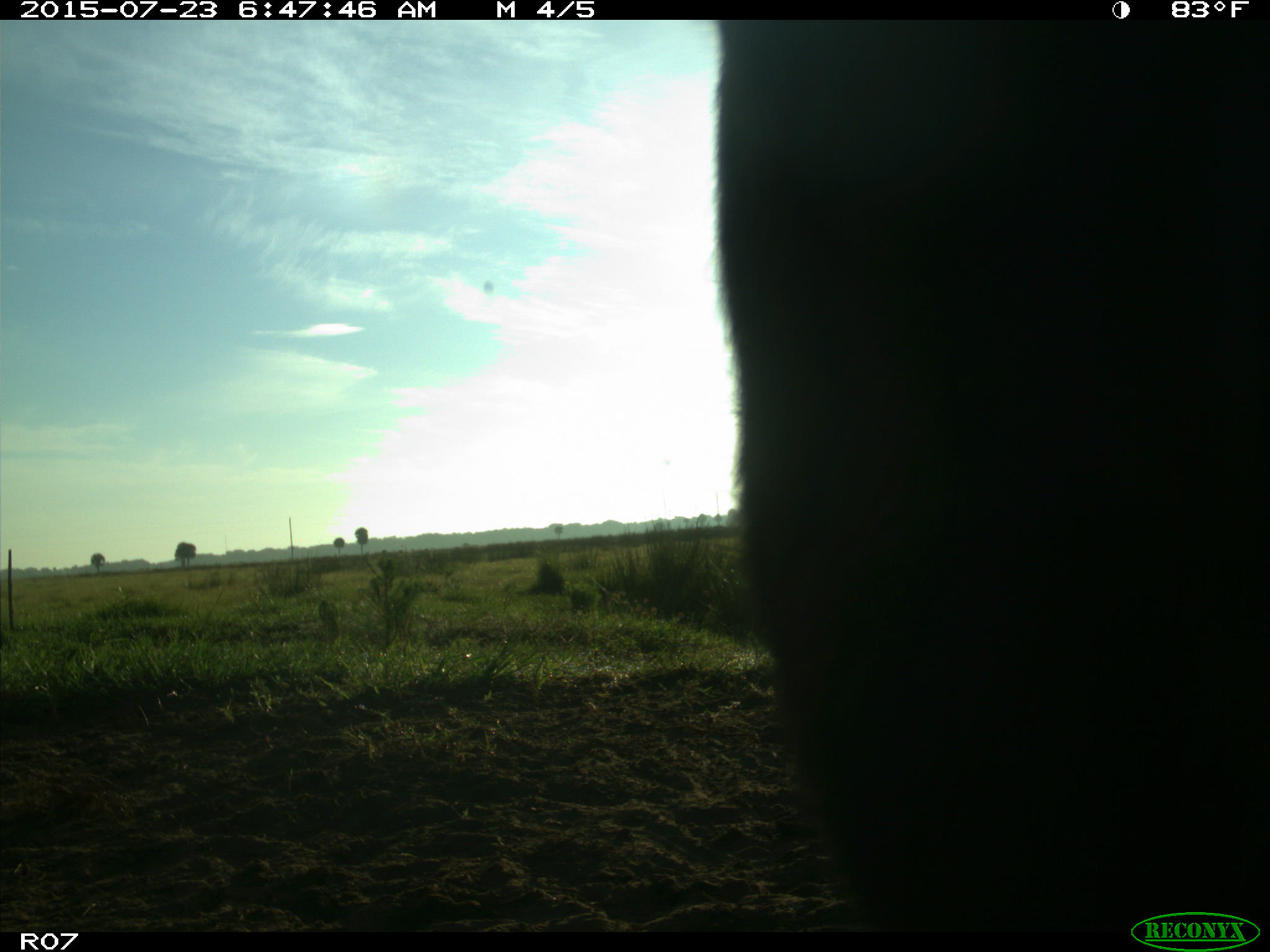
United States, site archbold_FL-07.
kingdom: Animalia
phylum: Chordata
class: Mammalia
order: Artiodactyla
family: Bovidae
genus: Bos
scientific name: Bos taurus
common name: domestic cow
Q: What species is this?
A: Bos taurus (domestic cow).